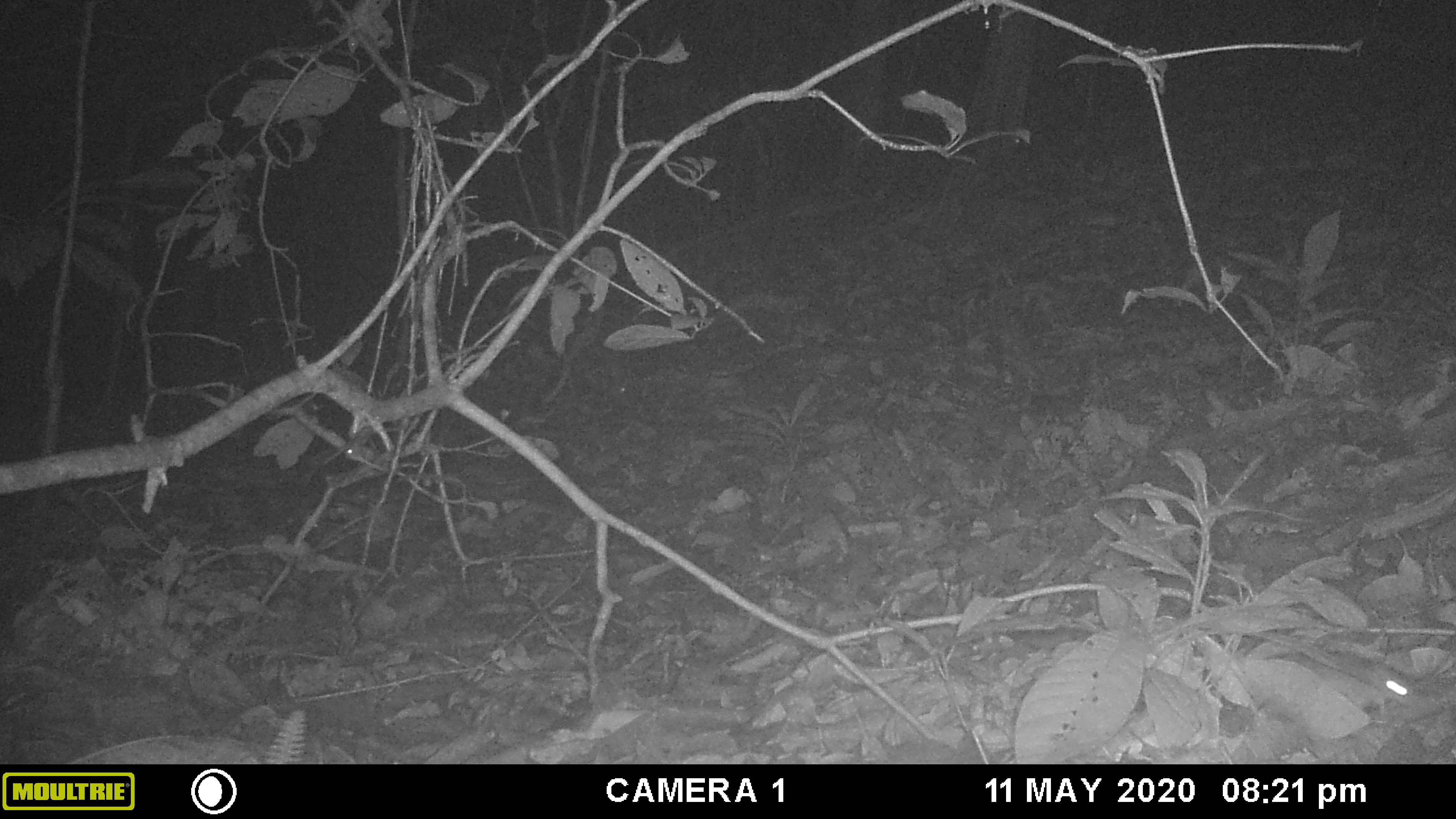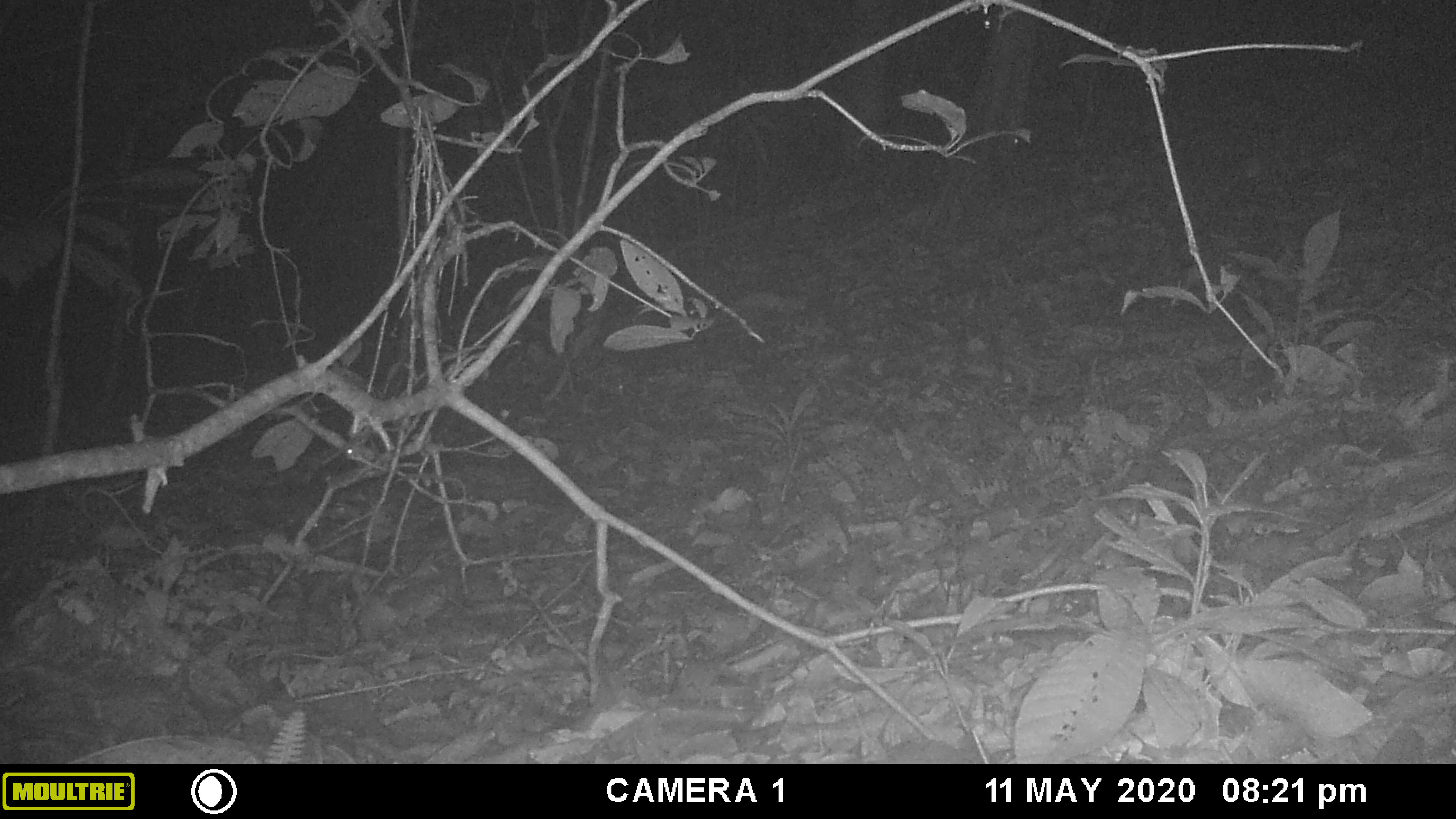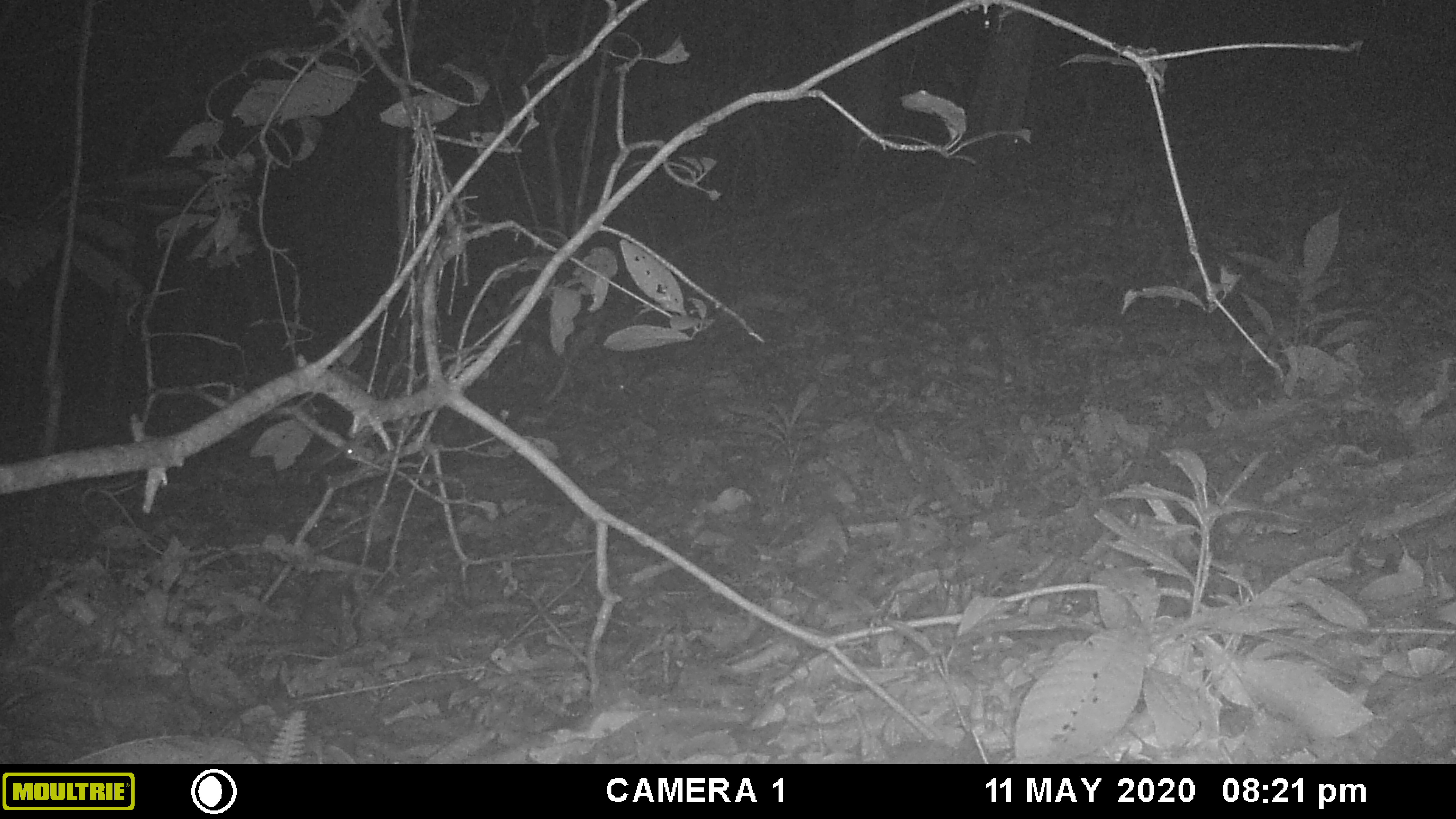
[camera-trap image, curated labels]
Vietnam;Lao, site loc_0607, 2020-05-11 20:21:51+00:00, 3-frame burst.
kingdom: Animalia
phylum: Chordata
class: Mammalia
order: Rodentia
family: Muridae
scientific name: Muridae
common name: old-world mice and rats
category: unidentified murid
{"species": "unidentified murid (old-world mice and rats) (Muridae)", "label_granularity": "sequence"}